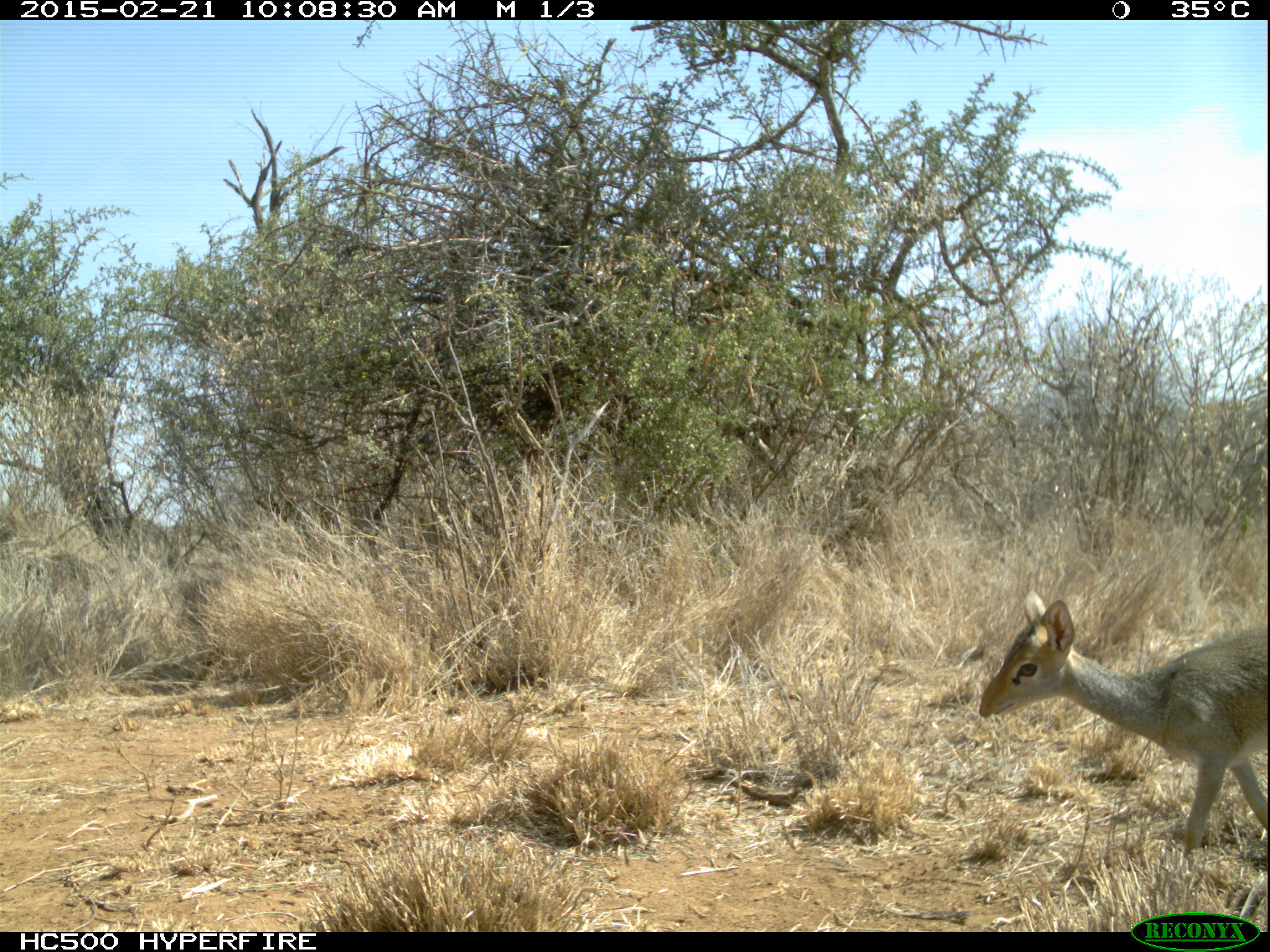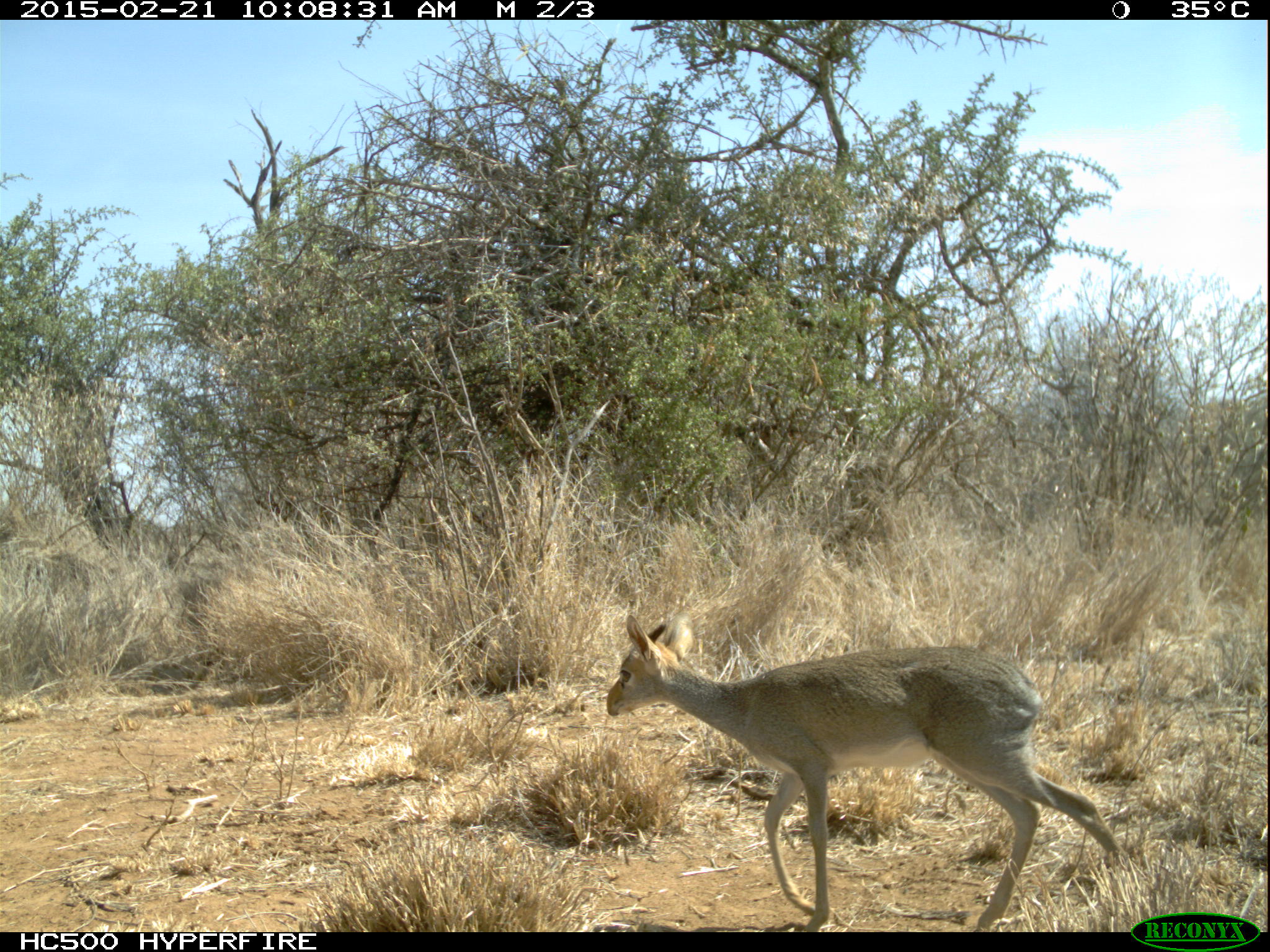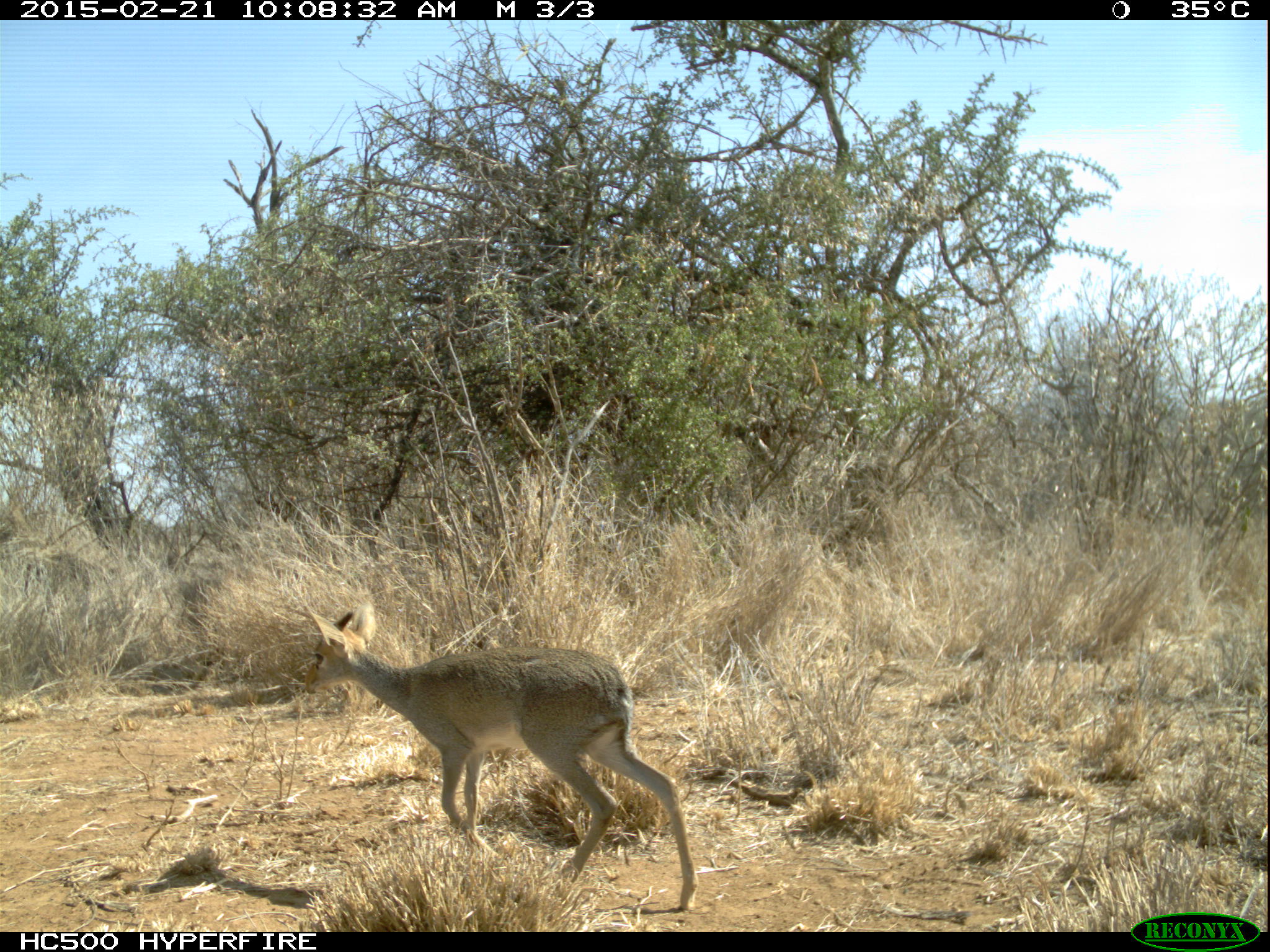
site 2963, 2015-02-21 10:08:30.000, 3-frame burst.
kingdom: Animalia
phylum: Chordata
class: Mammalia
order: Artiodactyla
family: Bovidae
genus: Madoqua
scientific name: Madoqua guentheri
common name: günther's dik-dik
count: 1